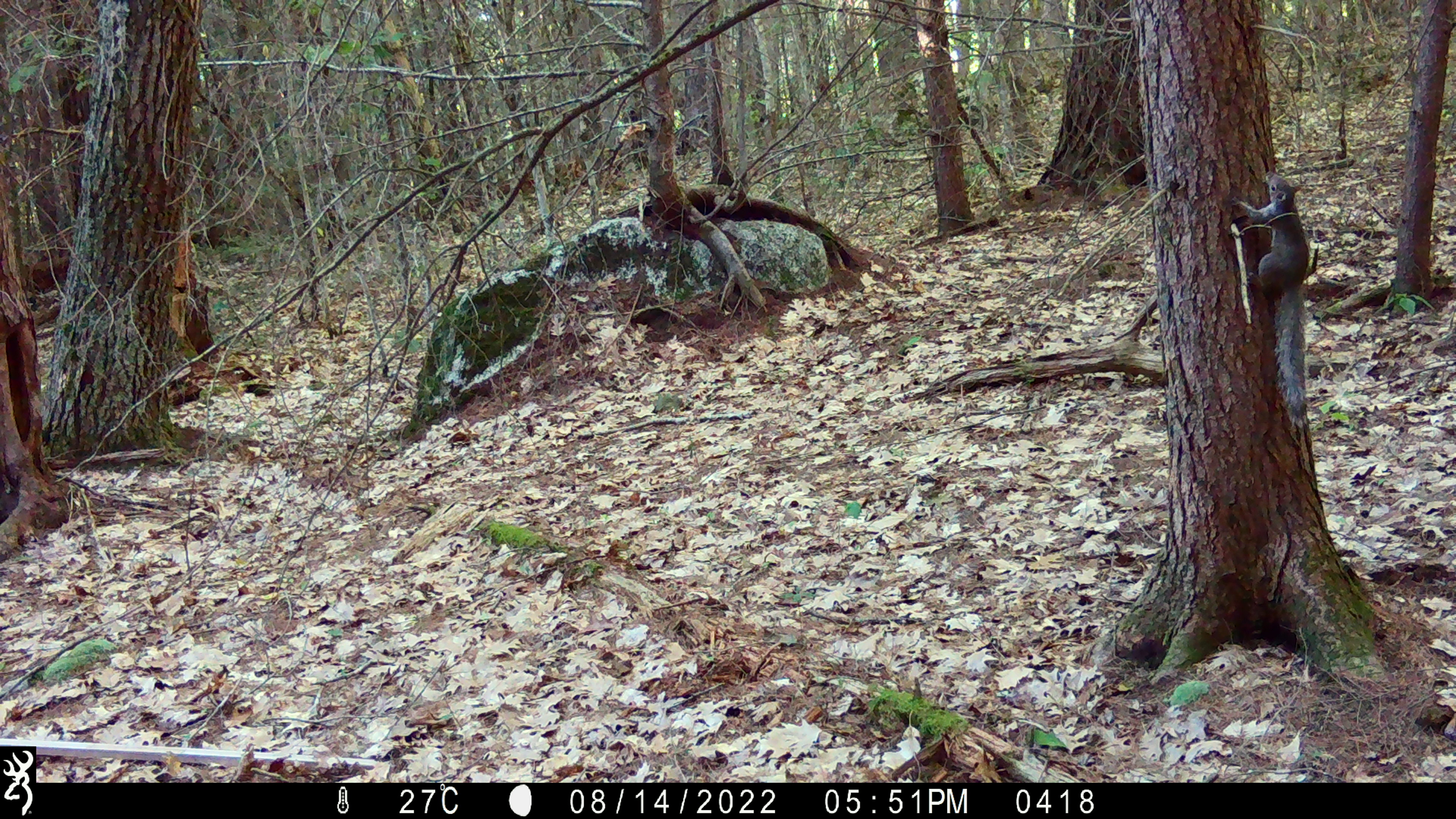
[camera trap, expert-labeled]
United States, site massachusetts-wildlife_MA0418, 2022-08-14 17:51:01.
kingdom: Animalia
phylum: Chordata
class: Mammalia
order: Rodentia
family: Sciuridae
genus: Sciurus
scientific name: Sciurus carolinensis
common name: gray squirrel